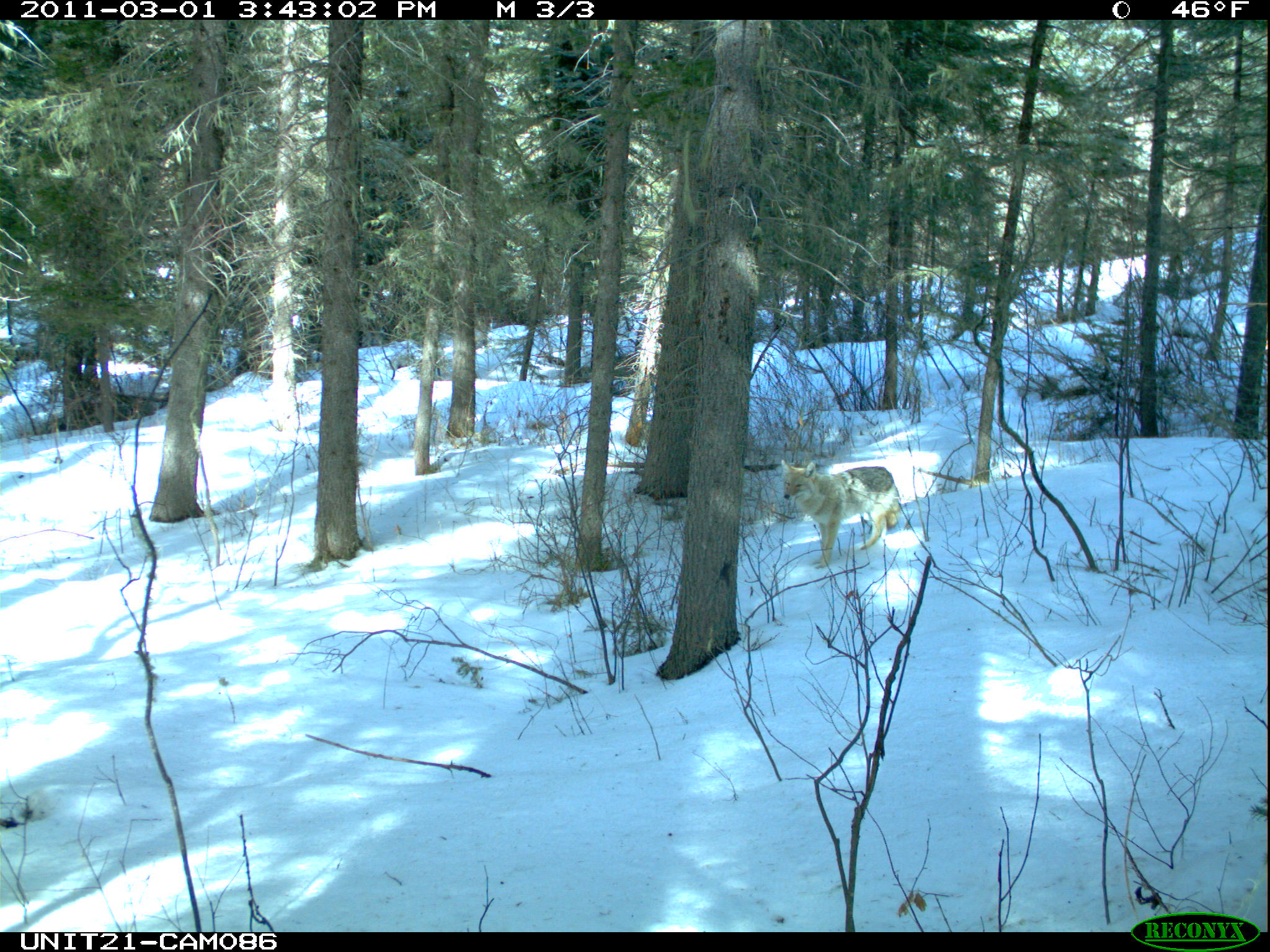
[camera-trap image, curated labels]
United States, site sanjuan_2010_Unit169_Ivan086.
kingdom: Animalia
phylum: Chordata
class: Mammalia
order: Carnivora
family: Canidae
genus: Canis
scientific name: Canis latrans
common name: coyote